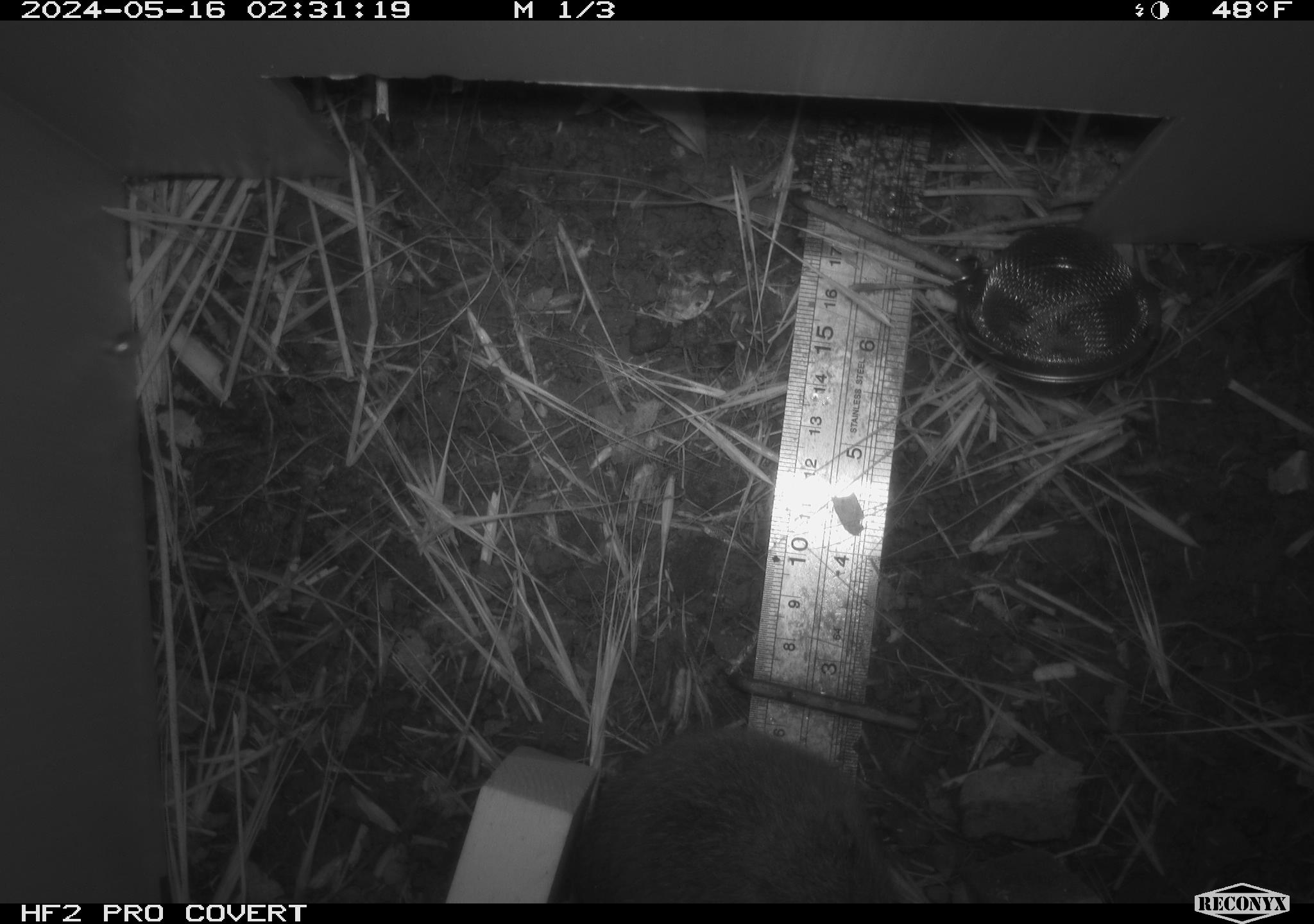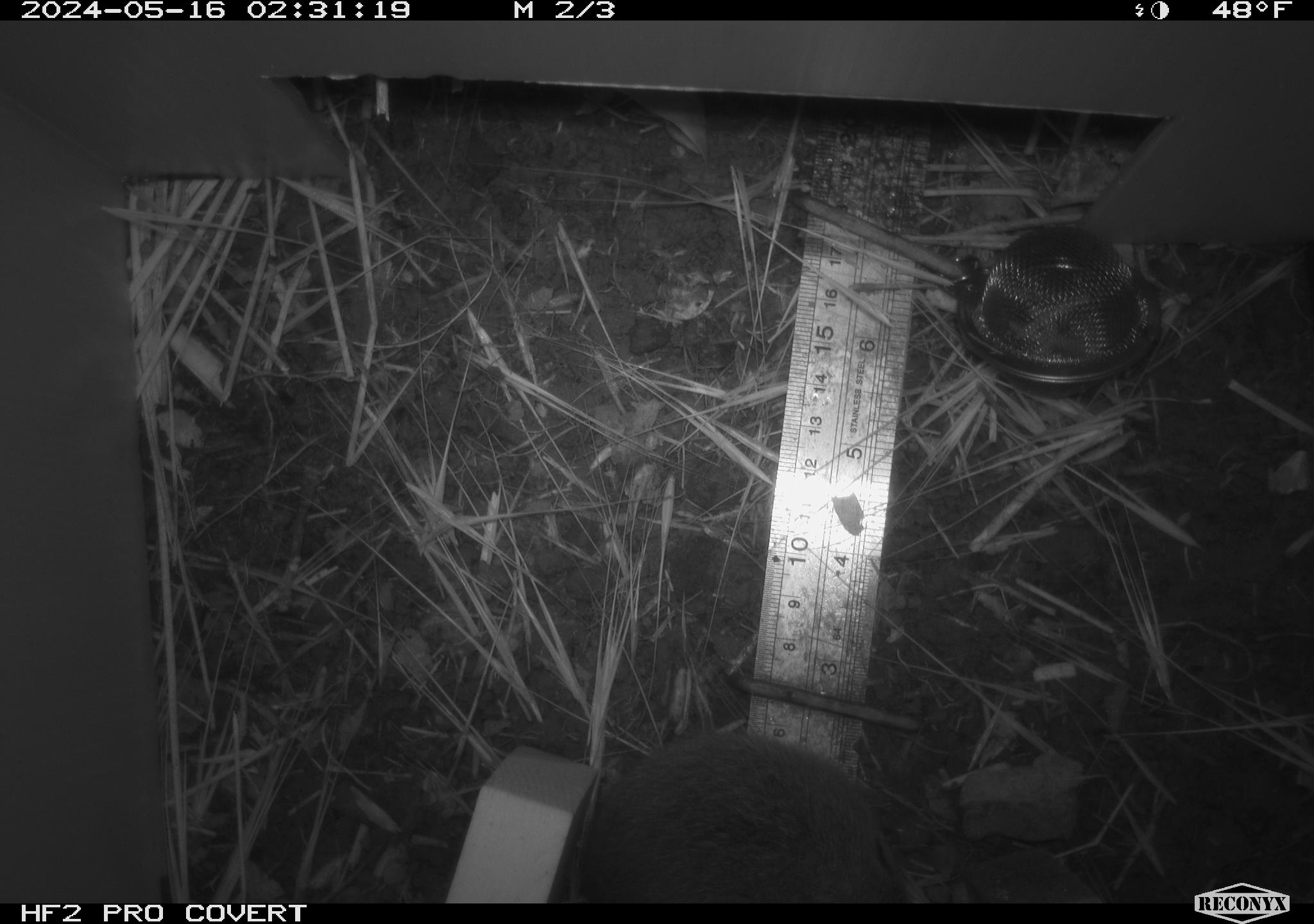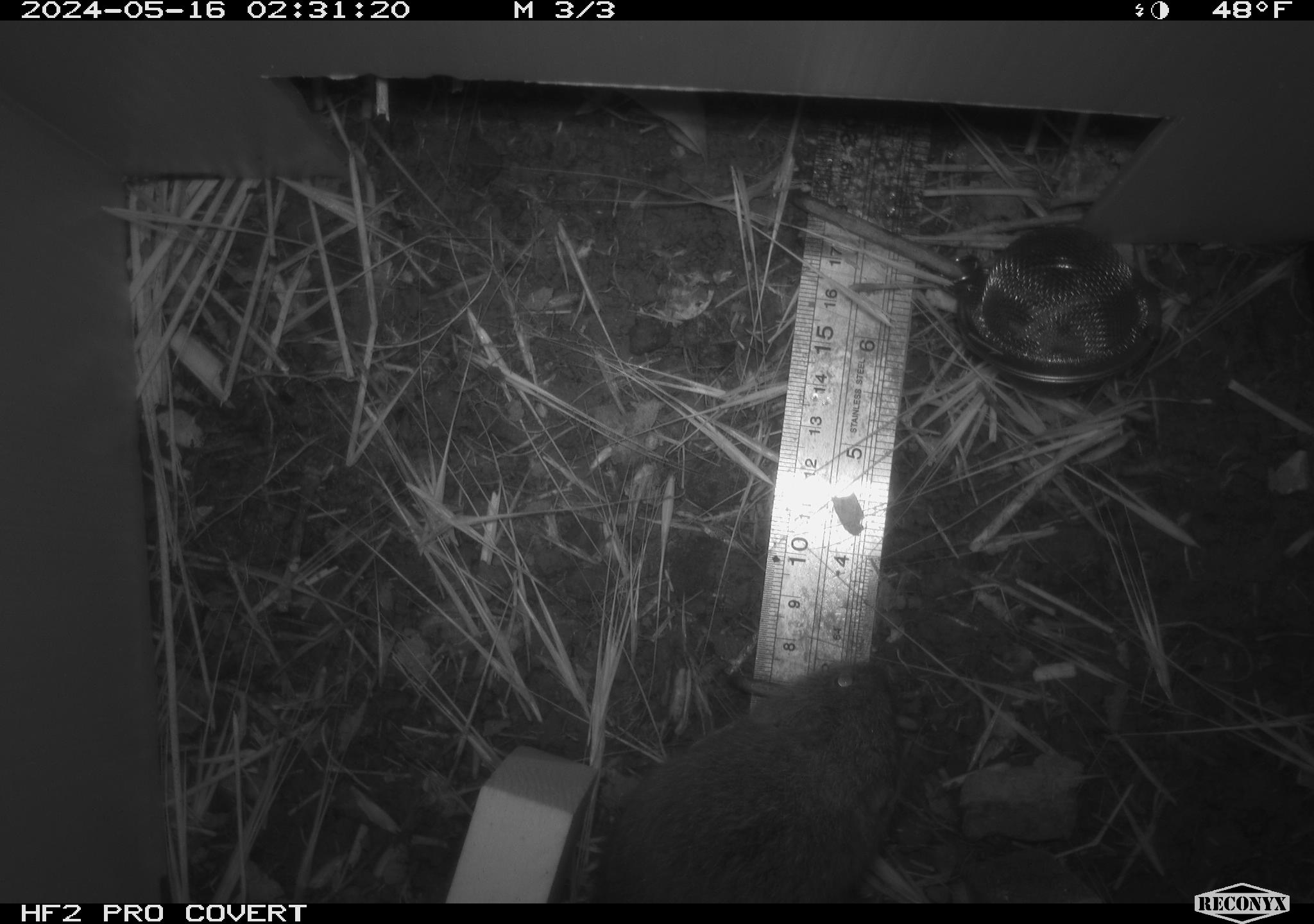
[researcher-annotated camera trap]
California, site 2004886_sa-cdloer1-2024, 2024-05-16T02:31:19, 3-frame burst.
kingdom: Animalia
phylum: Chordata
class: Mammalia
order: Rodentia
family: Cricetidae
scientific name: Arvicolinae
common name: voles, lemmings, and muskrats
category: arvicolinae subfamily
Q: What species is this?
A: Arvicolinae subfamily (voles, lemmings, and muskrats) (Arvicolinae).